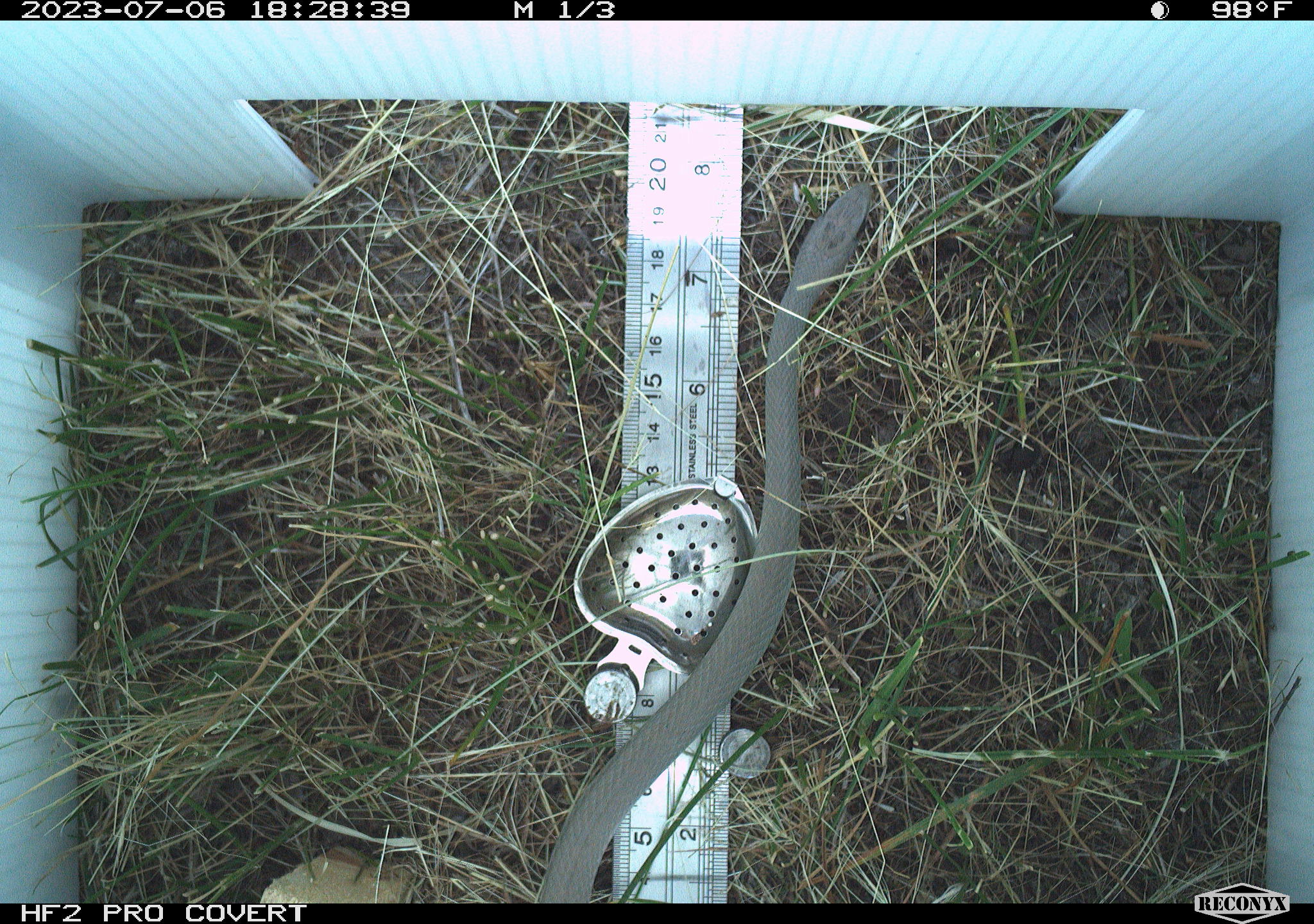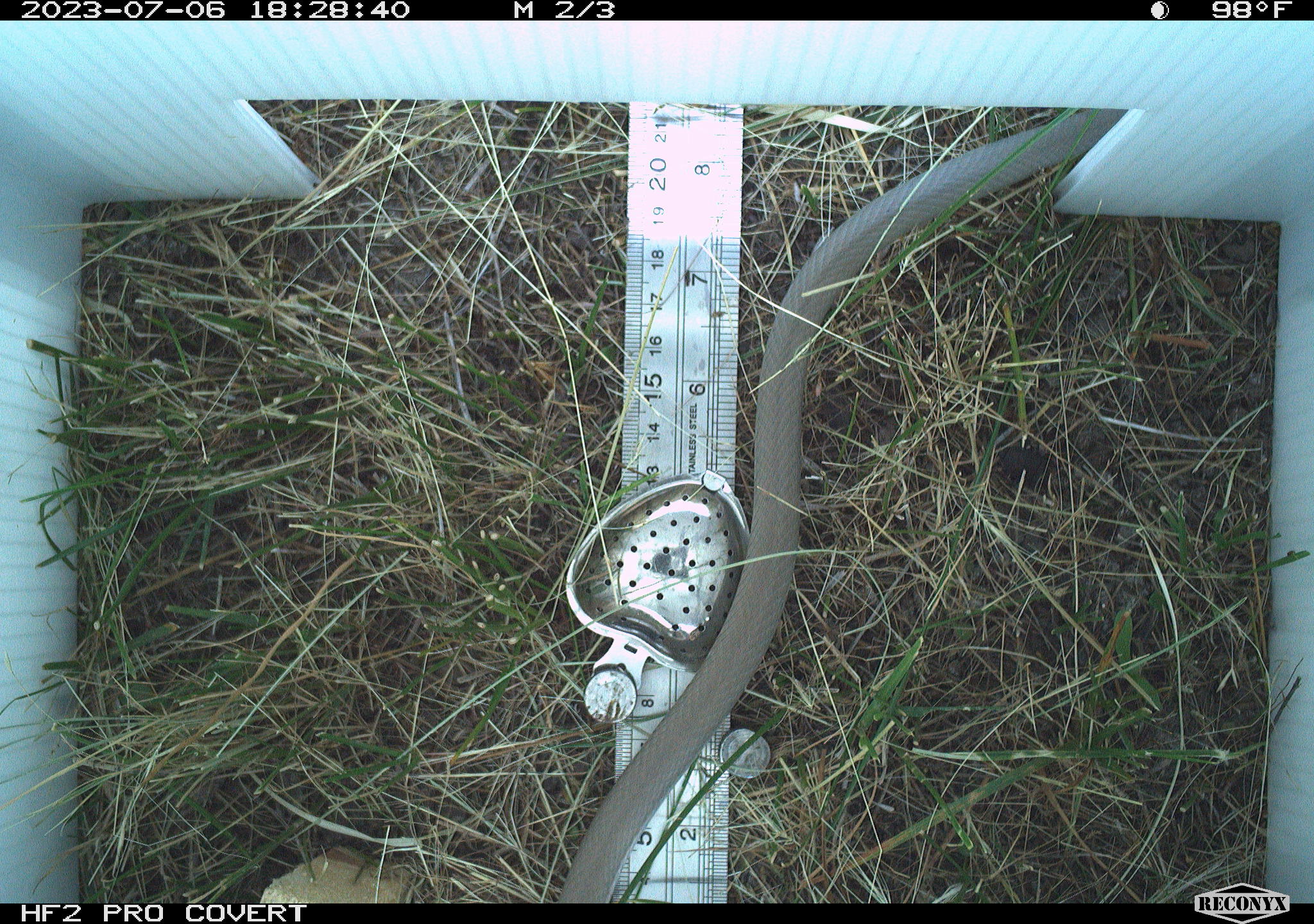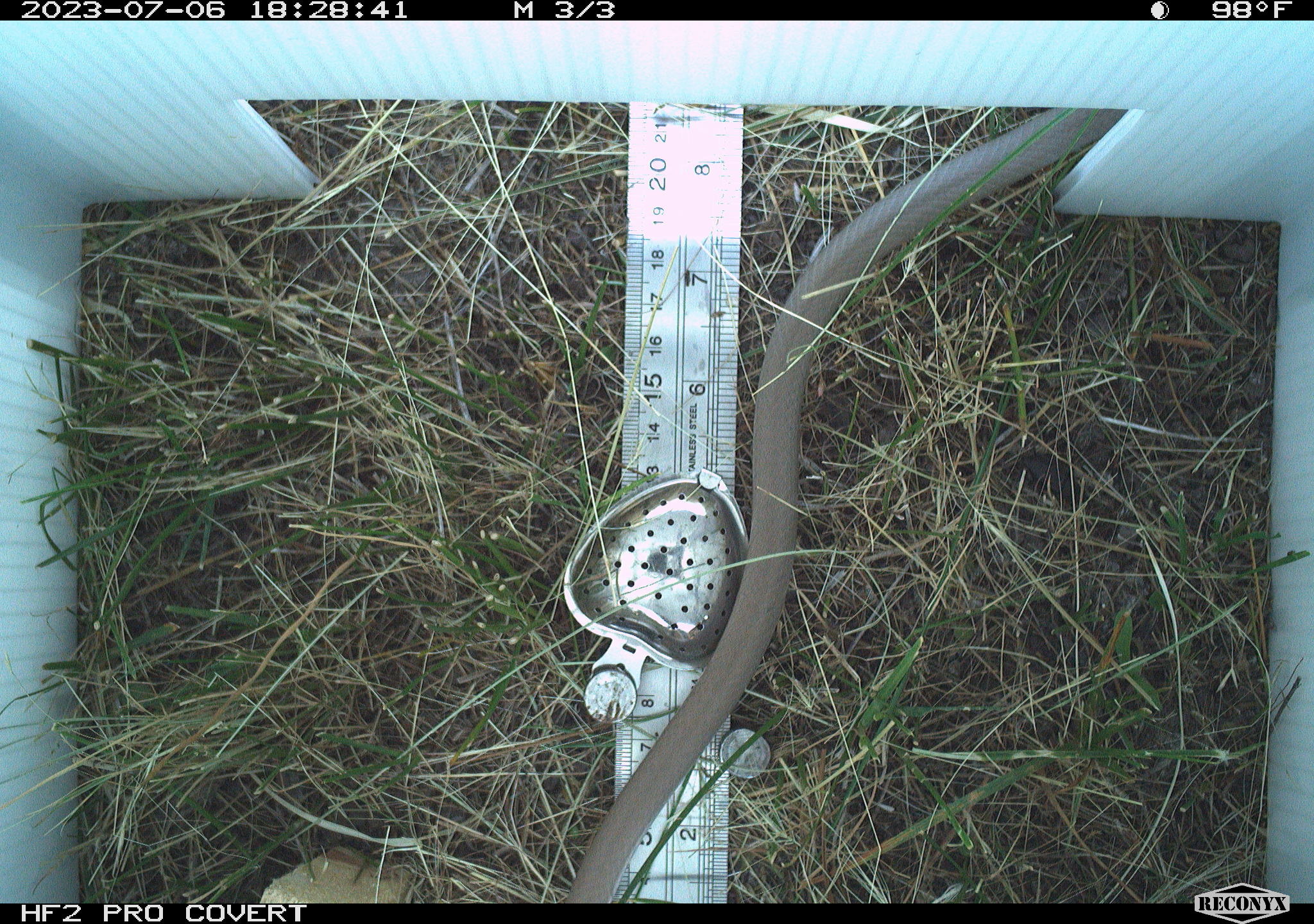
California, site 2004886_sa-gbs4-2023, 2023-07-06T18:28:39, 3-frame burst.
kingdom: Animalia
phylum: Chordata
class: Reptilia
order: Squamata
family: Colubridae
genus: Coluber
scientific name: Coluber constrictor mormon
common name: western yellow-bellied racer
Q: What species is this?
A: Western yellow-bellied racer (Coluber constrictor mormon).